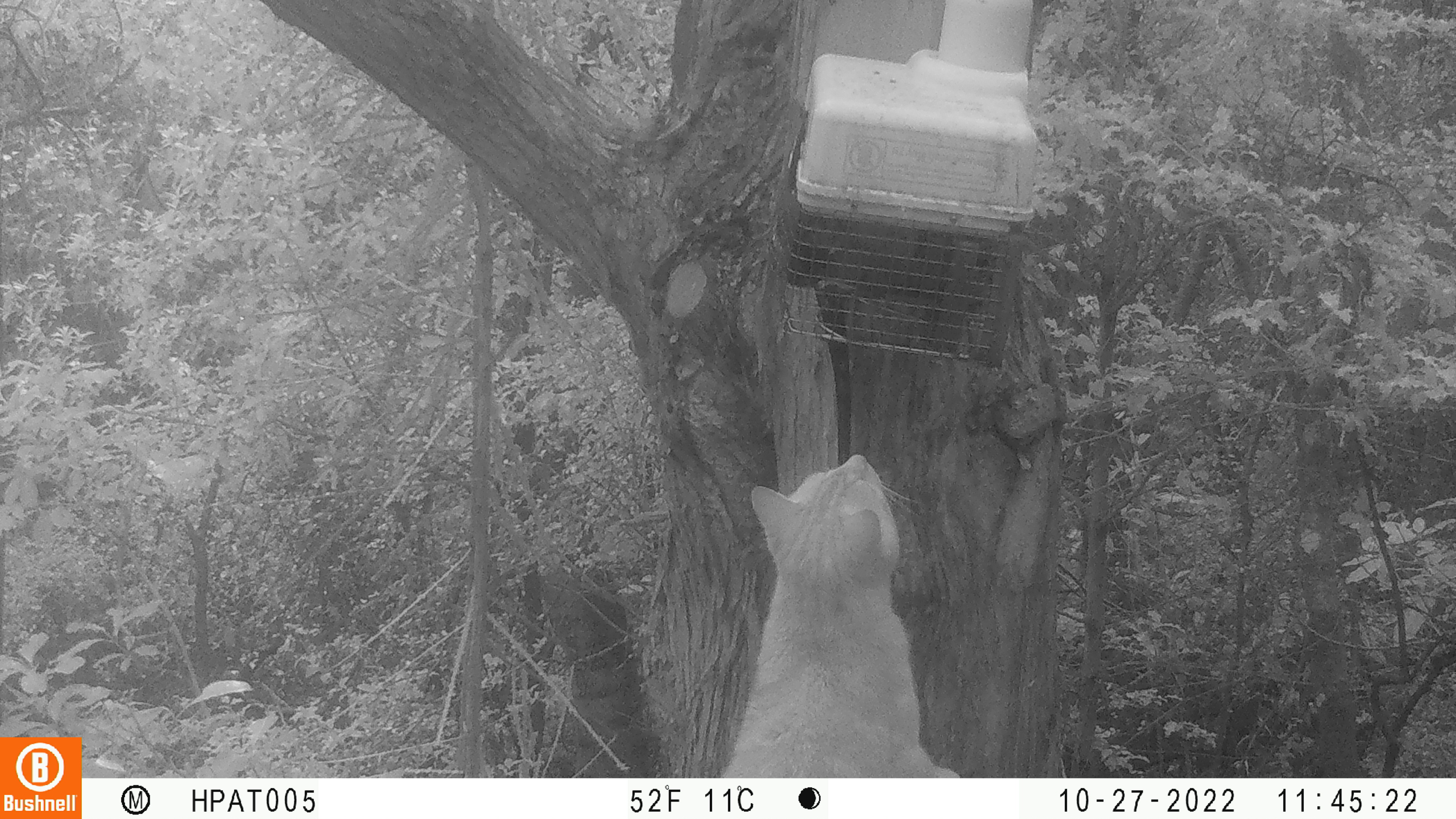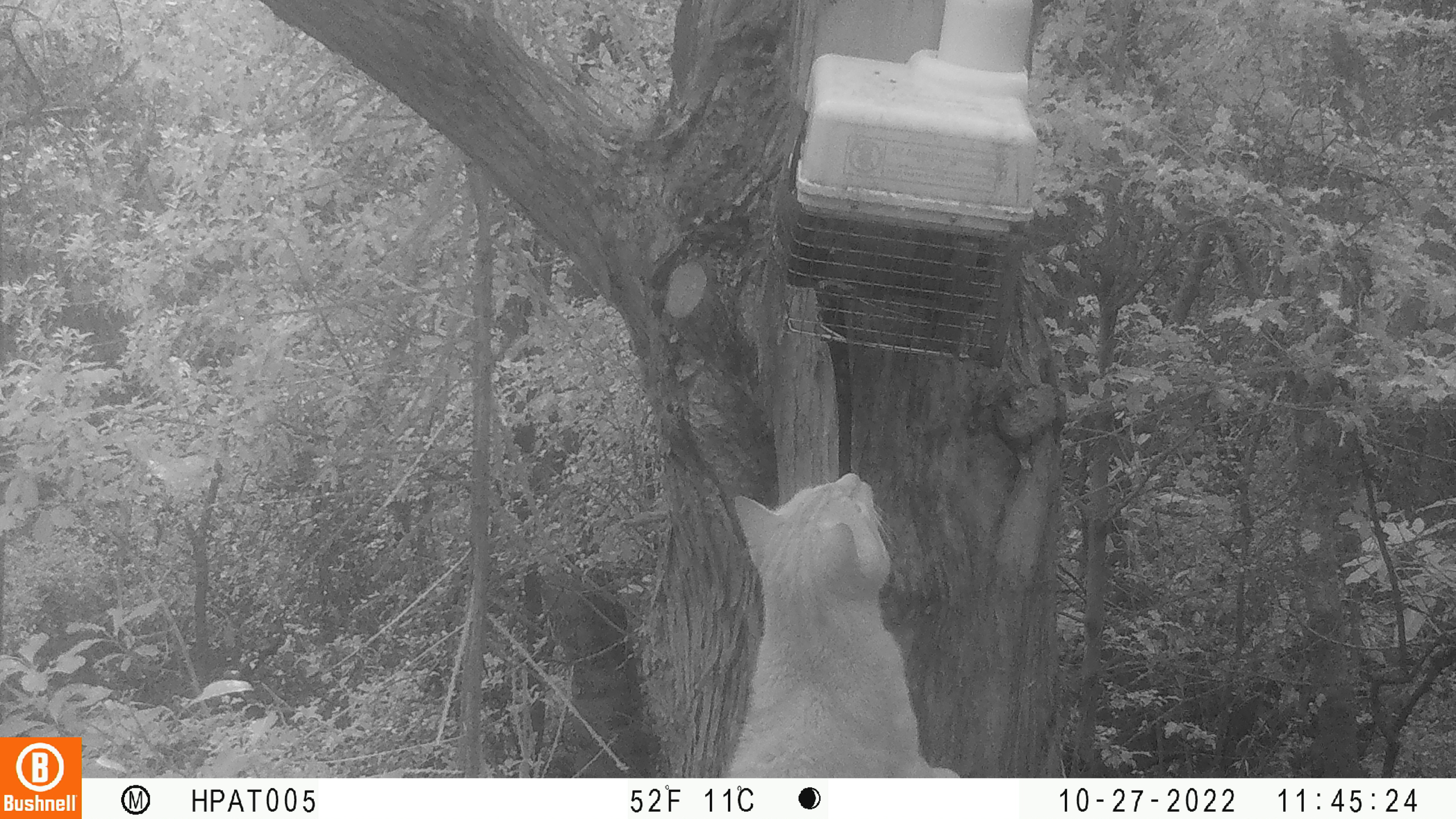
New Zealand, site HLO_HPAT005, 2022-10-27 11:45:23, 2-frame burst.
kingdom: Animalia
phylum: Chordata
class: Mammalia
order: Carnivora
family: Felidae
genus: Felis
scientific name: Felis catus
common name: domestic cat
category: cat